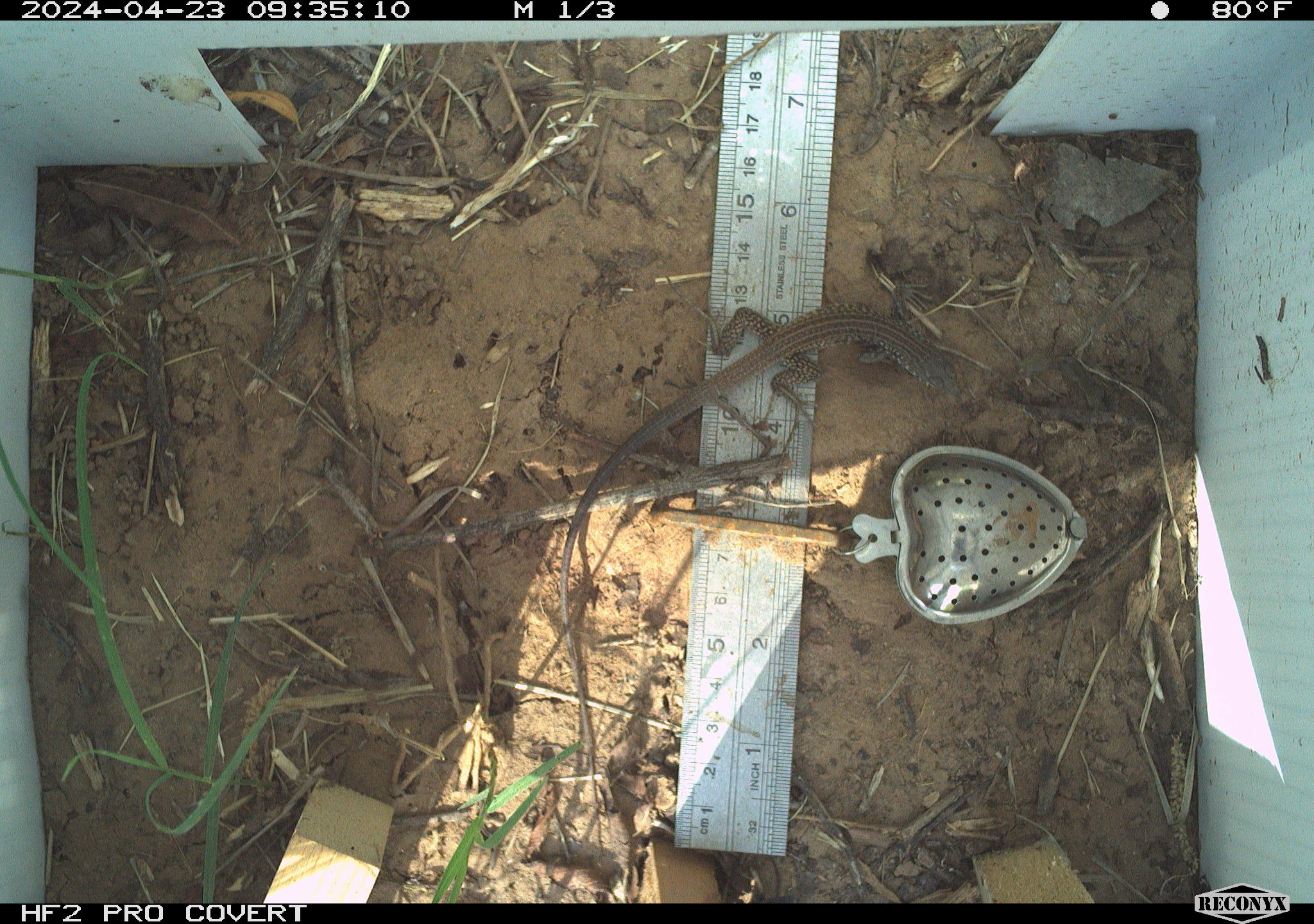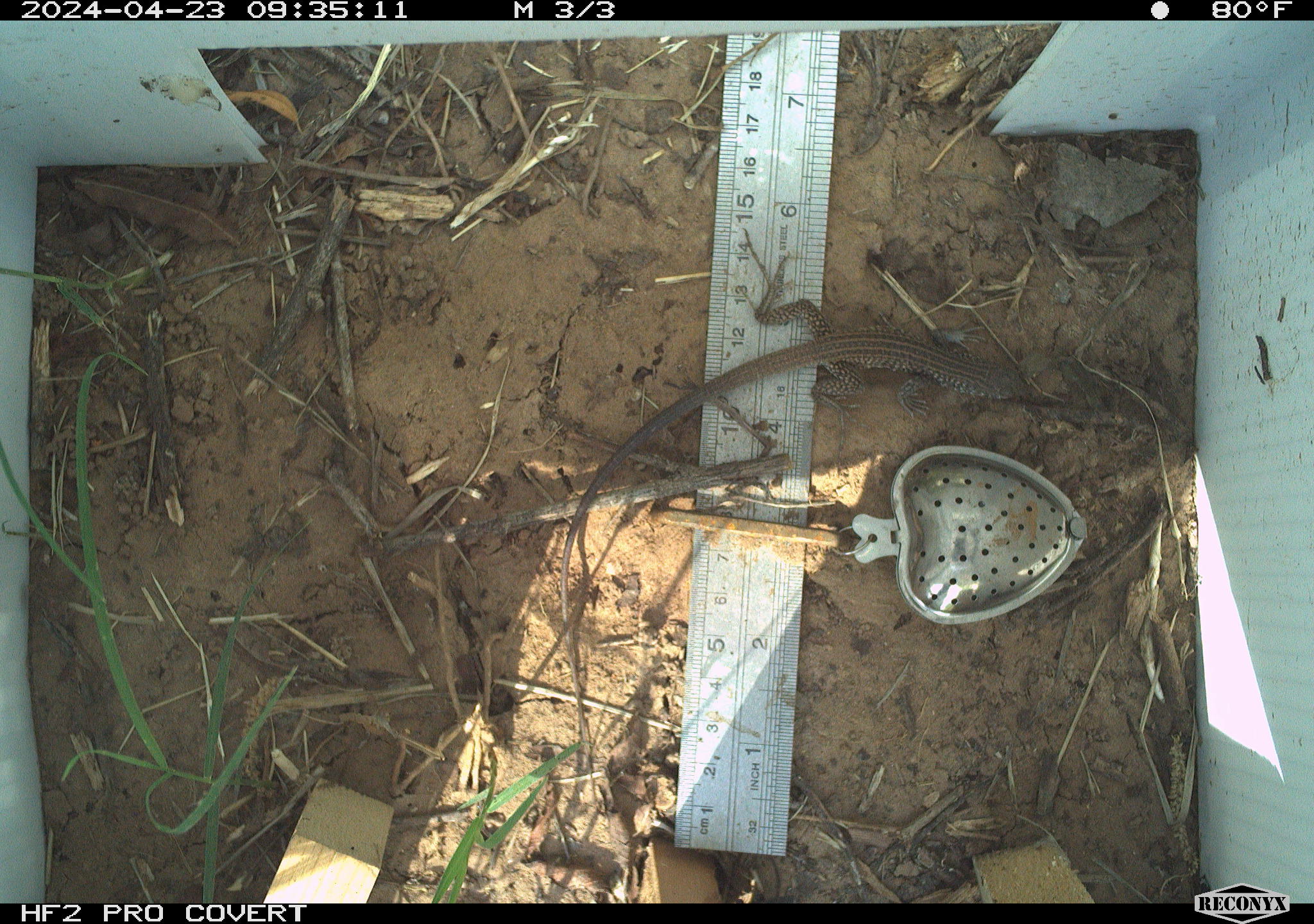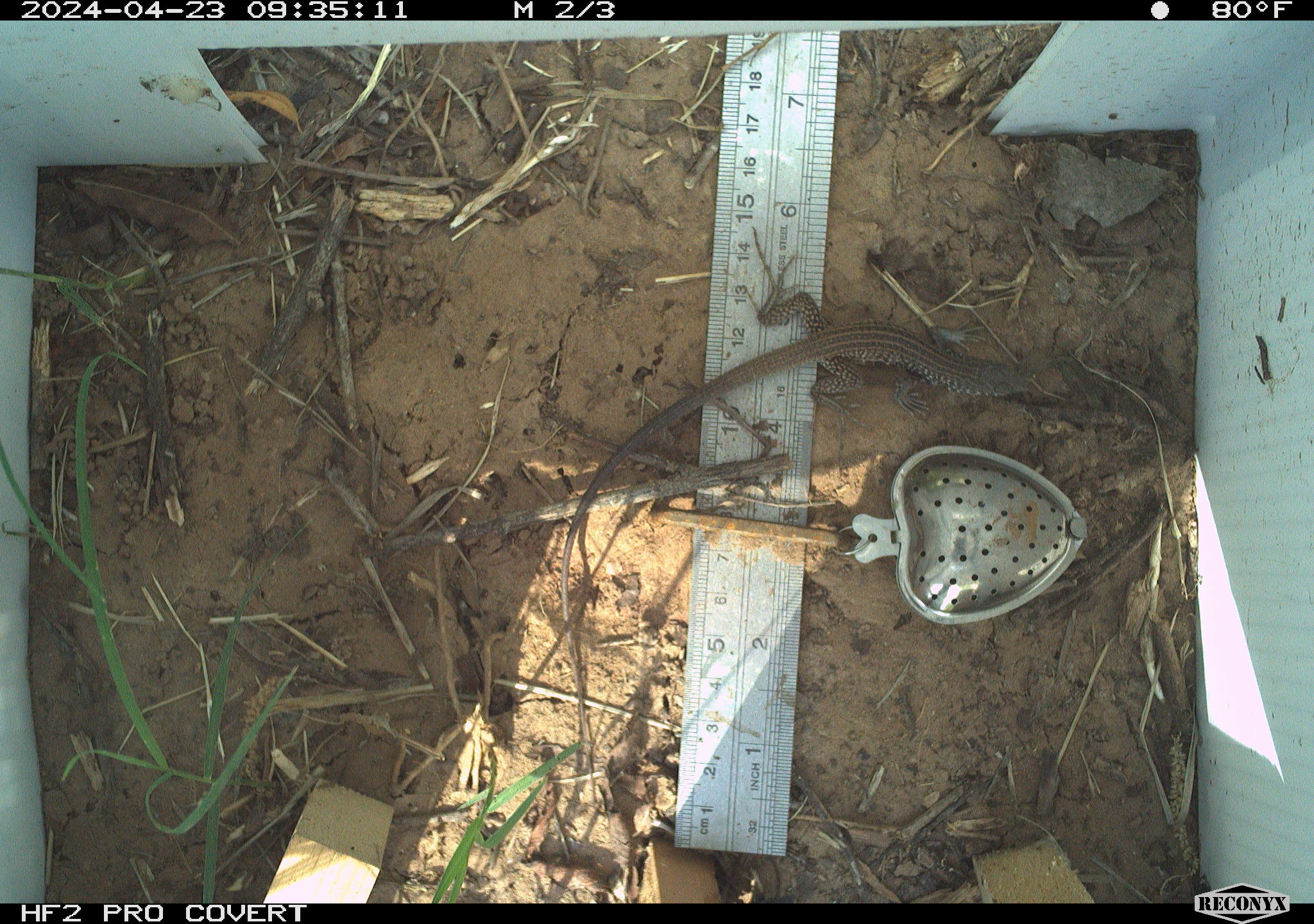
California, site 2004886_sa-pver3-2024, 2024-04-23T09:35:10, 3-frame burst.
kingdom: Animalia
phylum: Chordata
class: Reptilia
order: Squamata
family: Teiidae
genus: Aspidoscelis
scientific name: Aspidoscelis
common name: whiptail lizards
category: aspidoscelis species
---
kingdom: Animalia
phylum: Chordata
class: Reptilia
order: Squamata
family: Teiidae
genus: Aspidoscelis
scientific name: Aspidoscelis tigris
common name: western whiptail